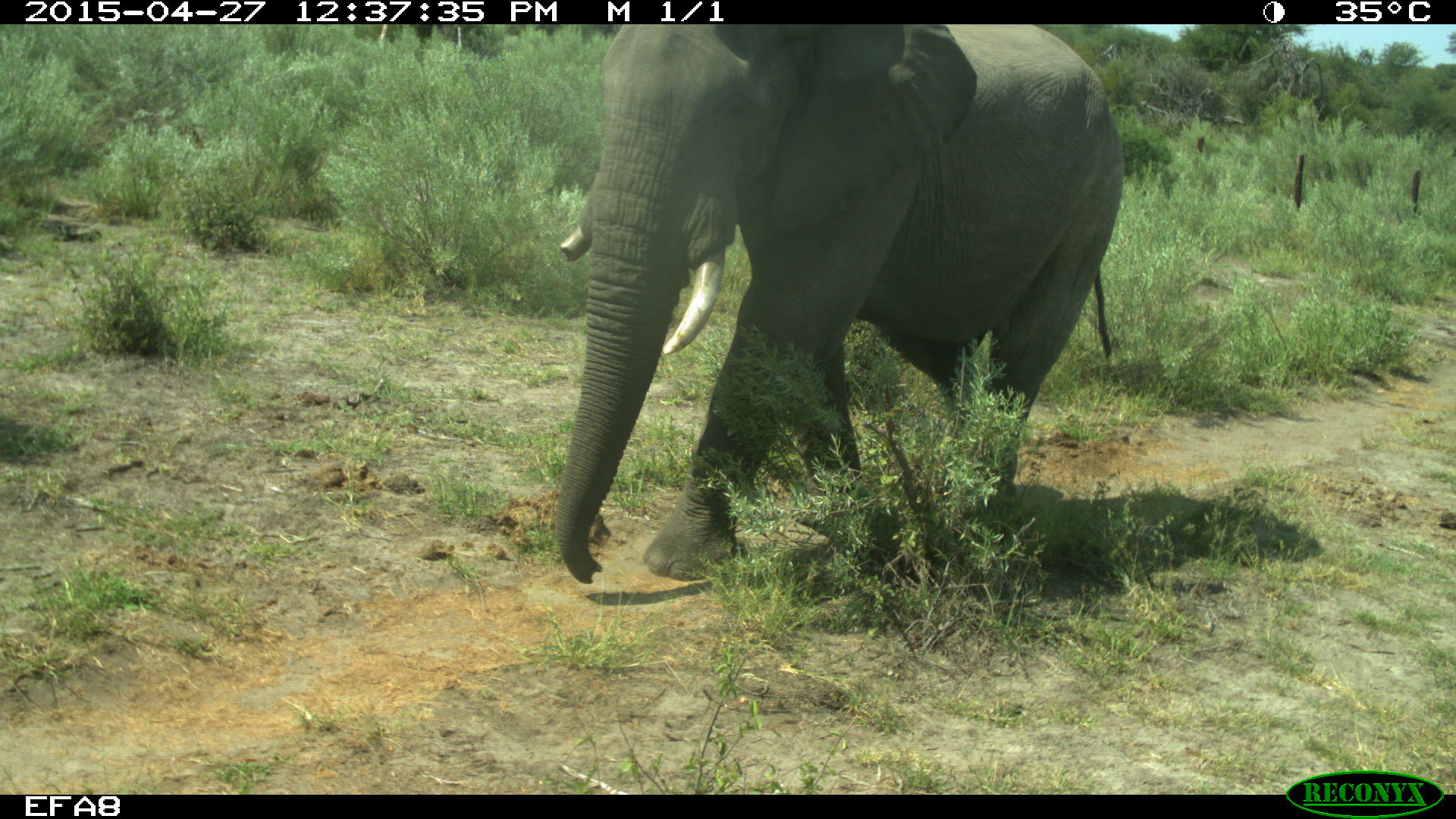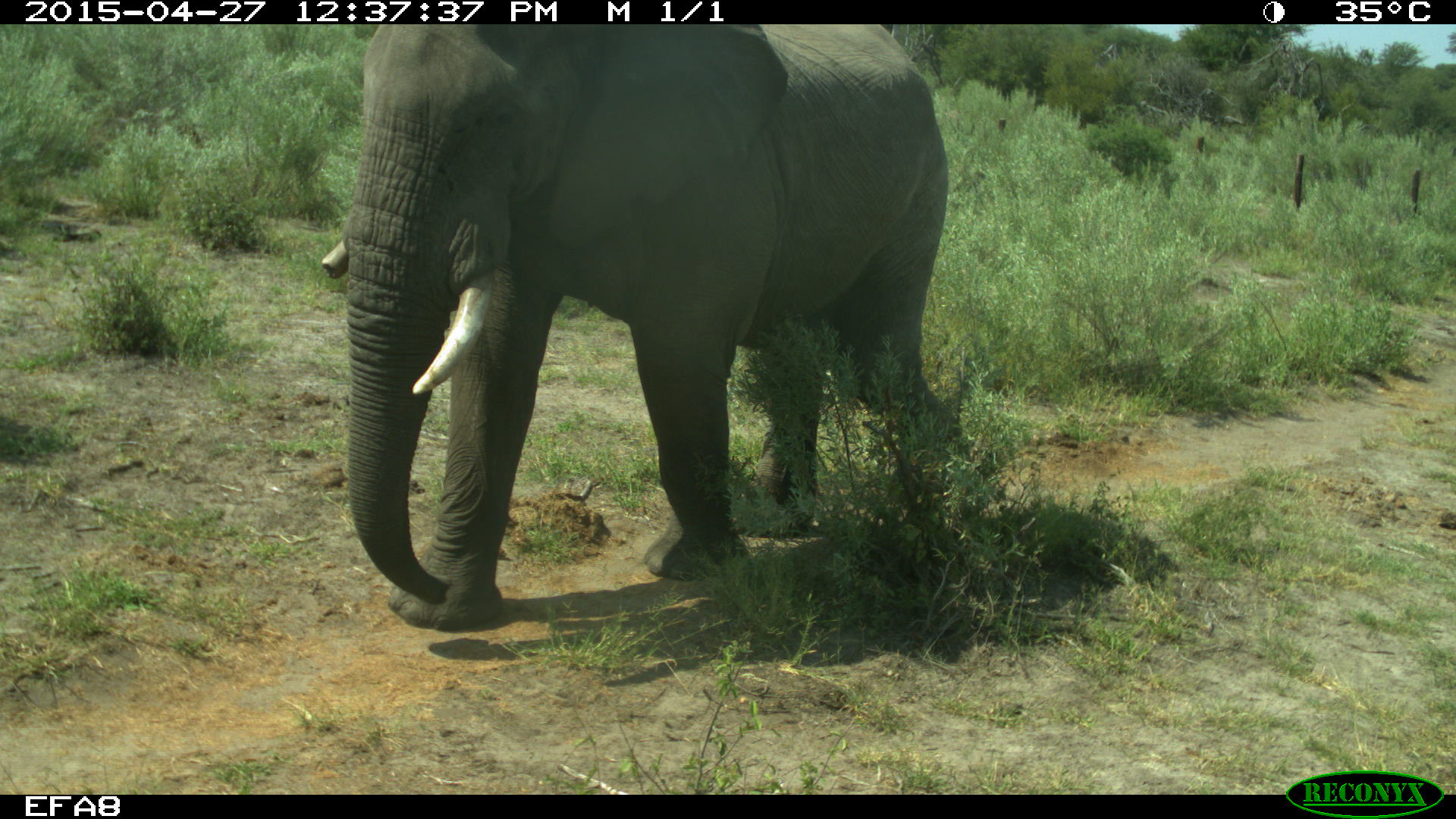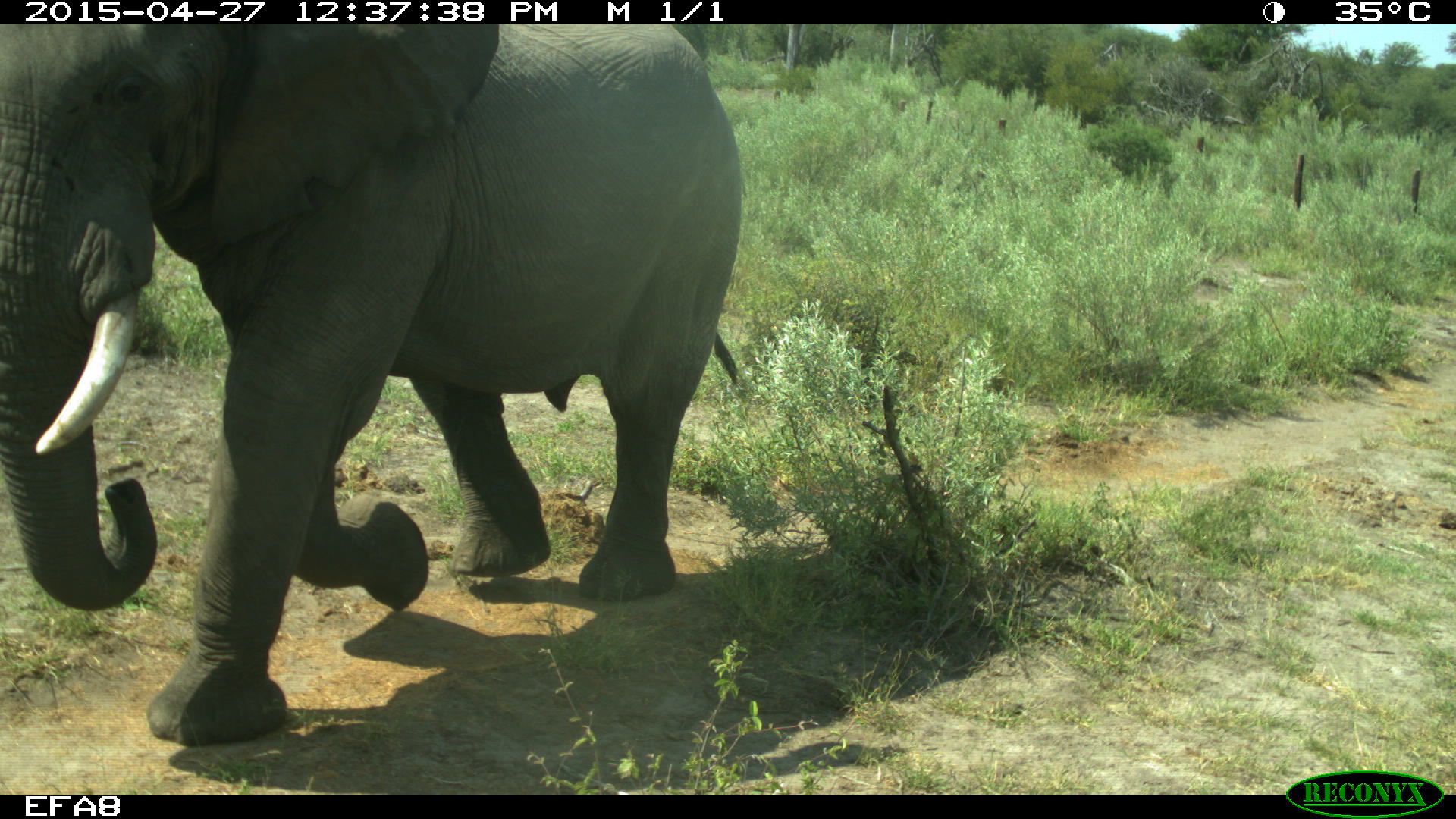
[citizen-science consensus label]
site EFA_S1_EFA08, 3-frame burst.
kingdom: Animalia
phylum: Chordata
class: Mammalia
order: Proboscidea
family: Elephantidae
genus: Loxodonta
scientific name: Loxodonta africana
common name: african bush elephant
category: elephant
Elephant (african bush elephant) (Loxodonta africana), count 1. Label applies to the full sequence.